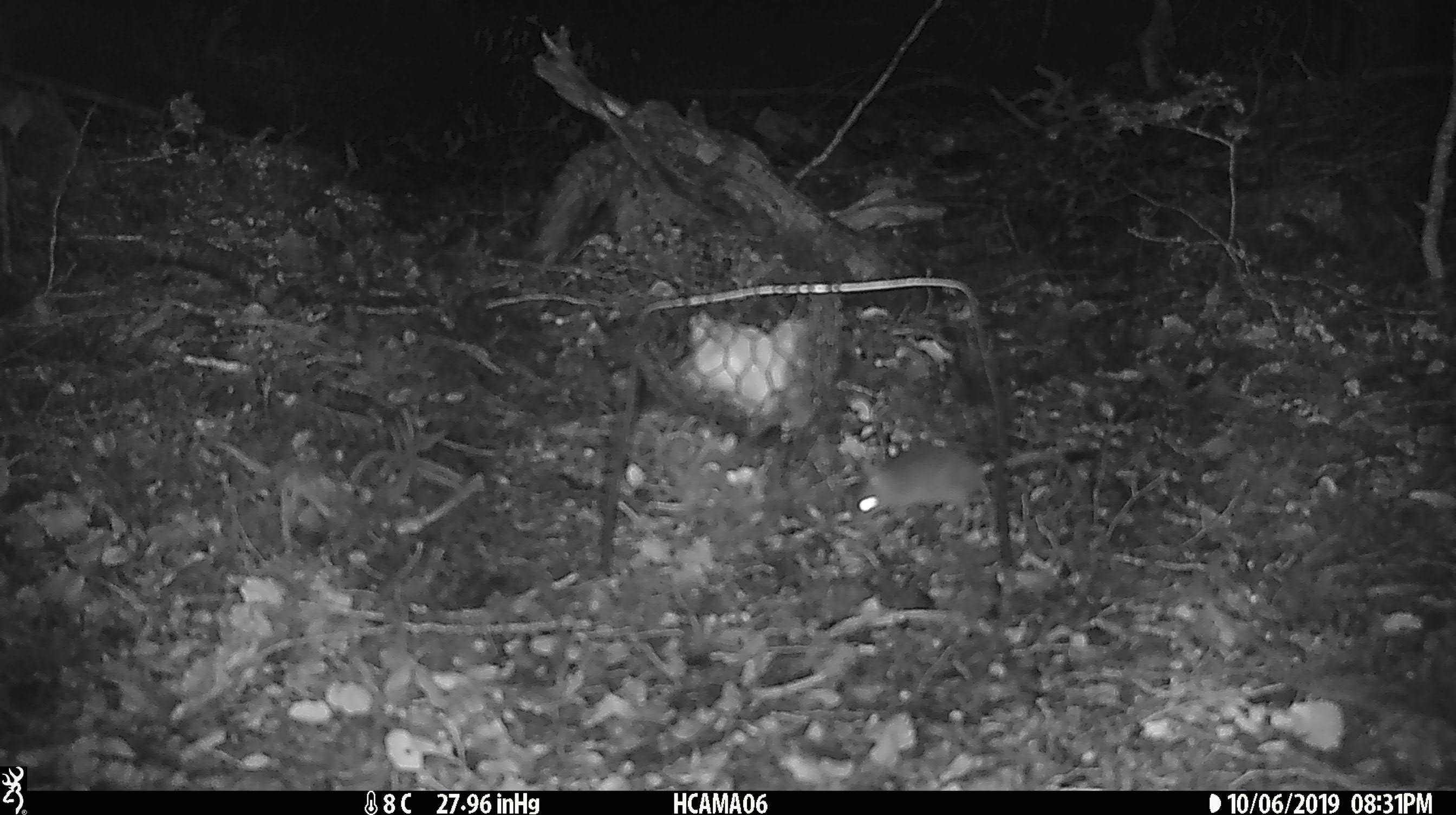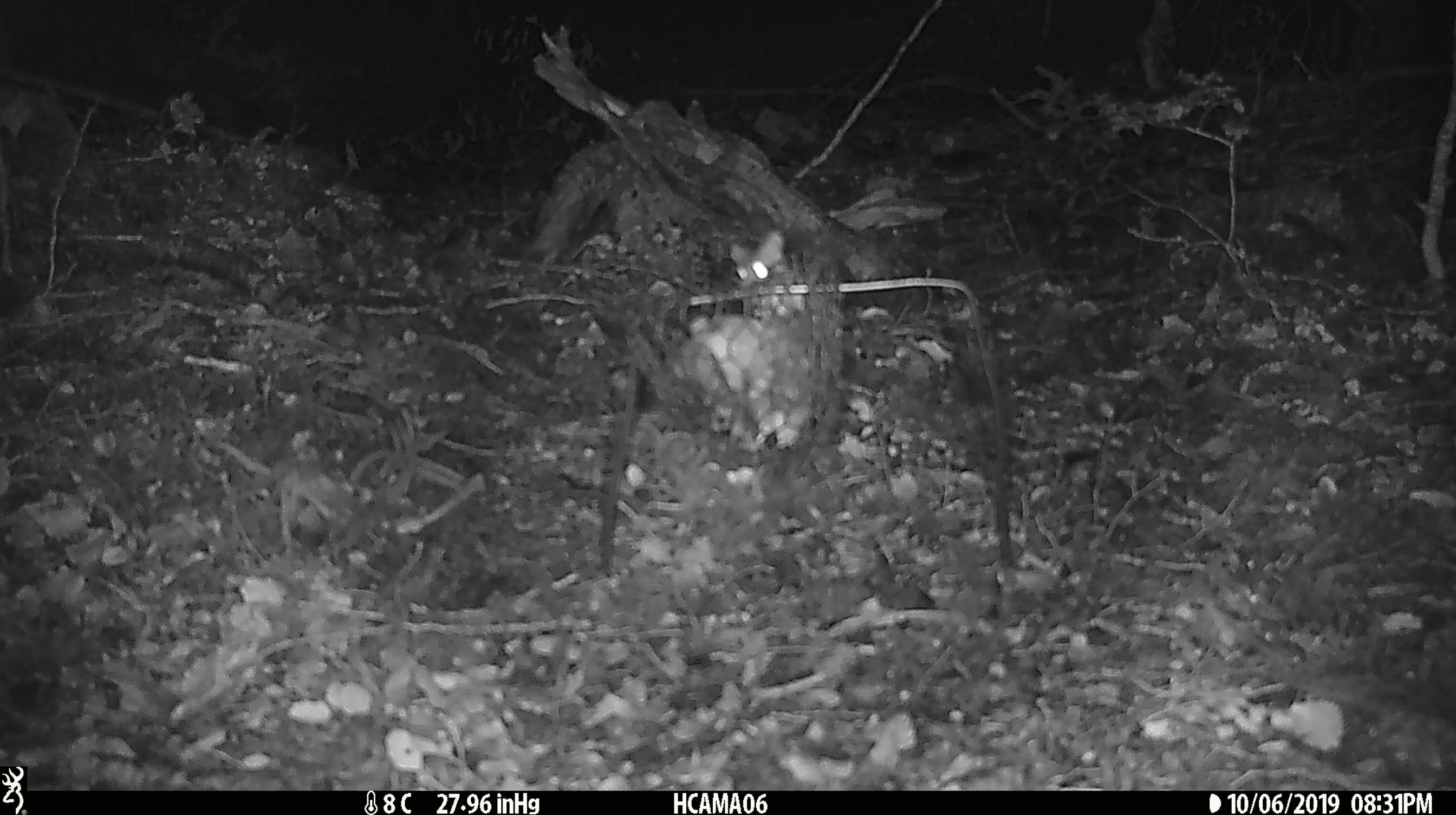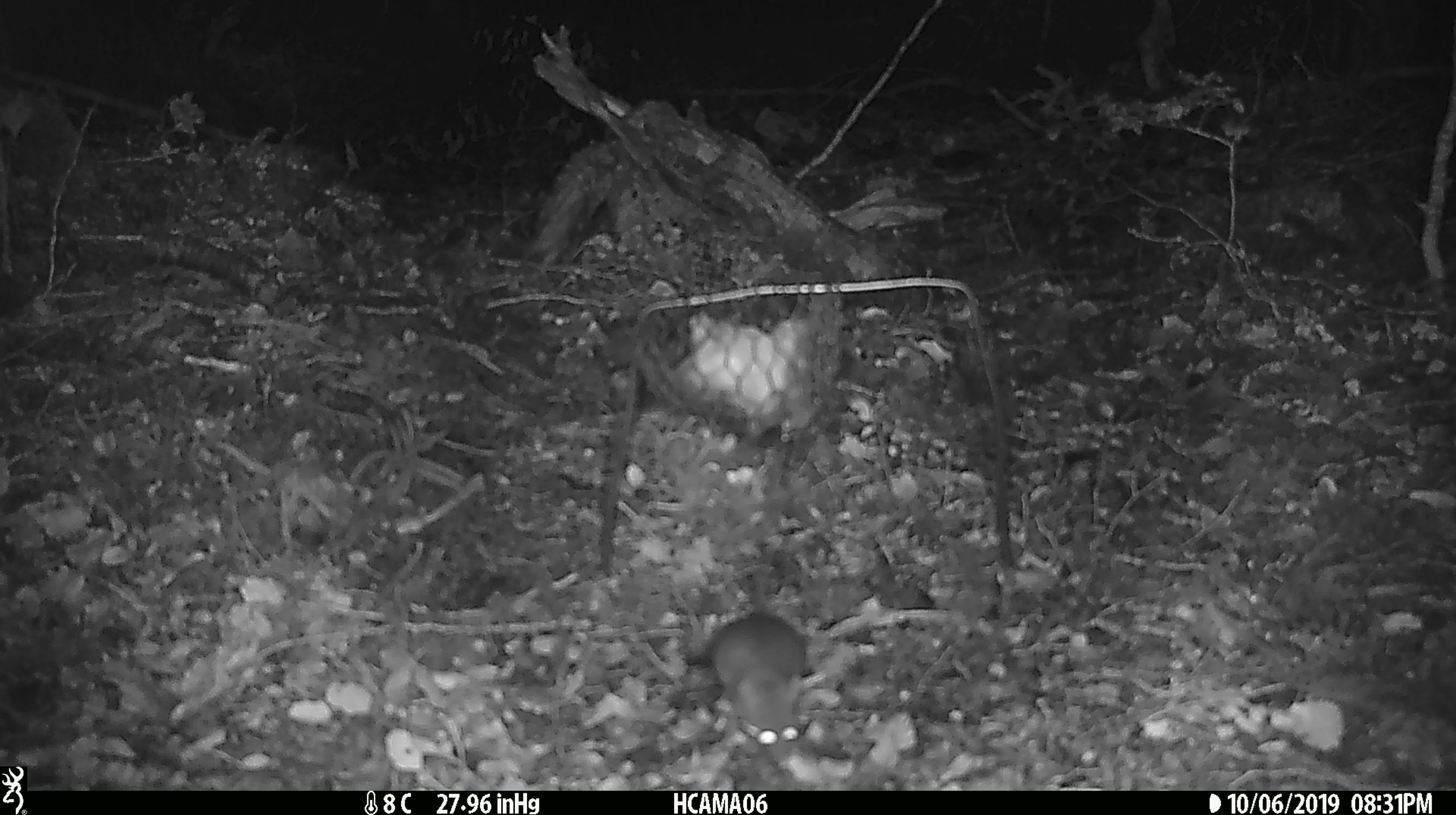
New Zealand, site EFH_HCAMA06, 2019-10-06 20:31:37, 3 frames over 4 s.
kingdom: Animalia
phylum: Chordata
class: Mammalia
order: Rodentia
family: Muridae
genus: Mus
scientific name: Mus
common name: mouse